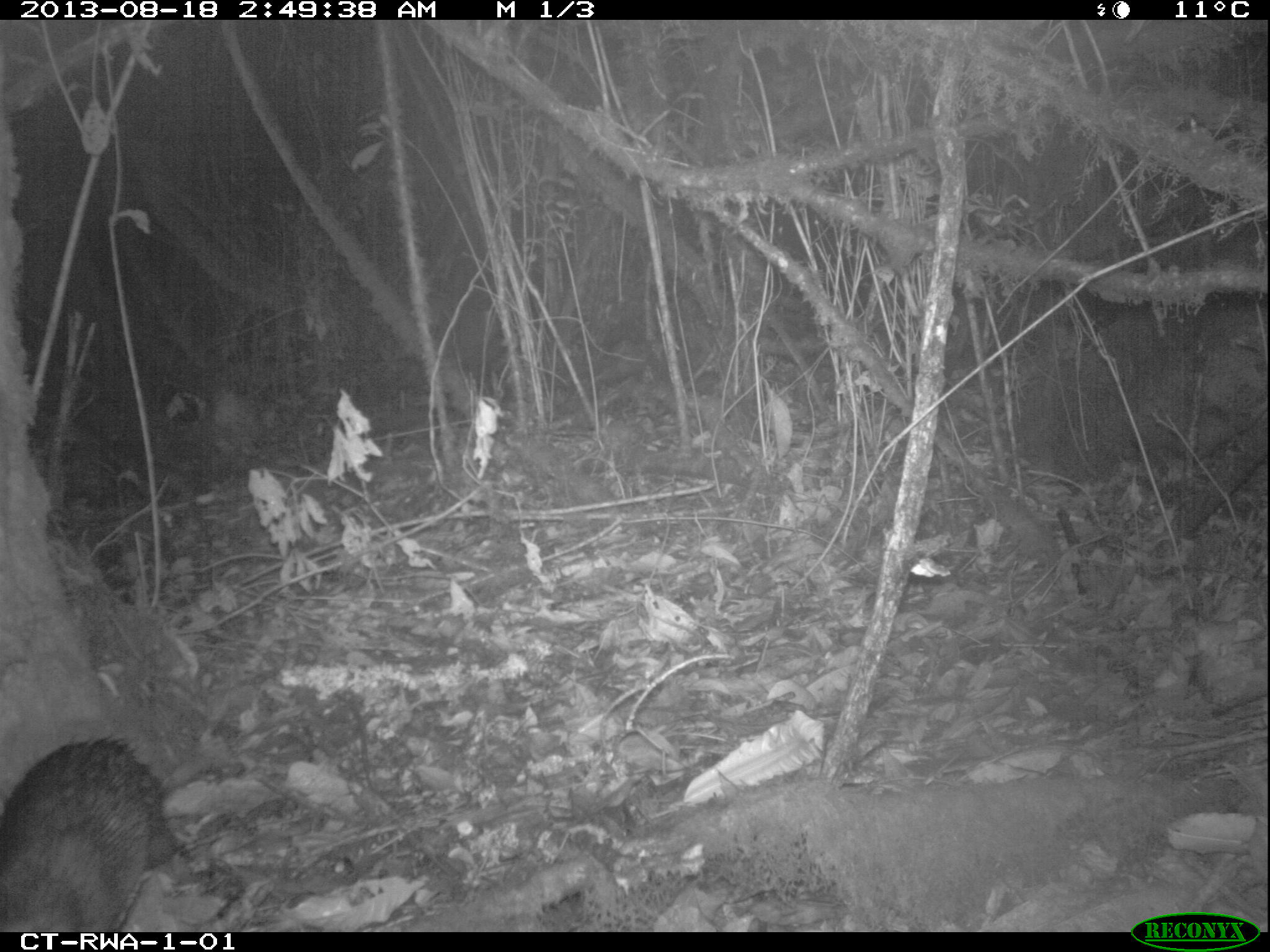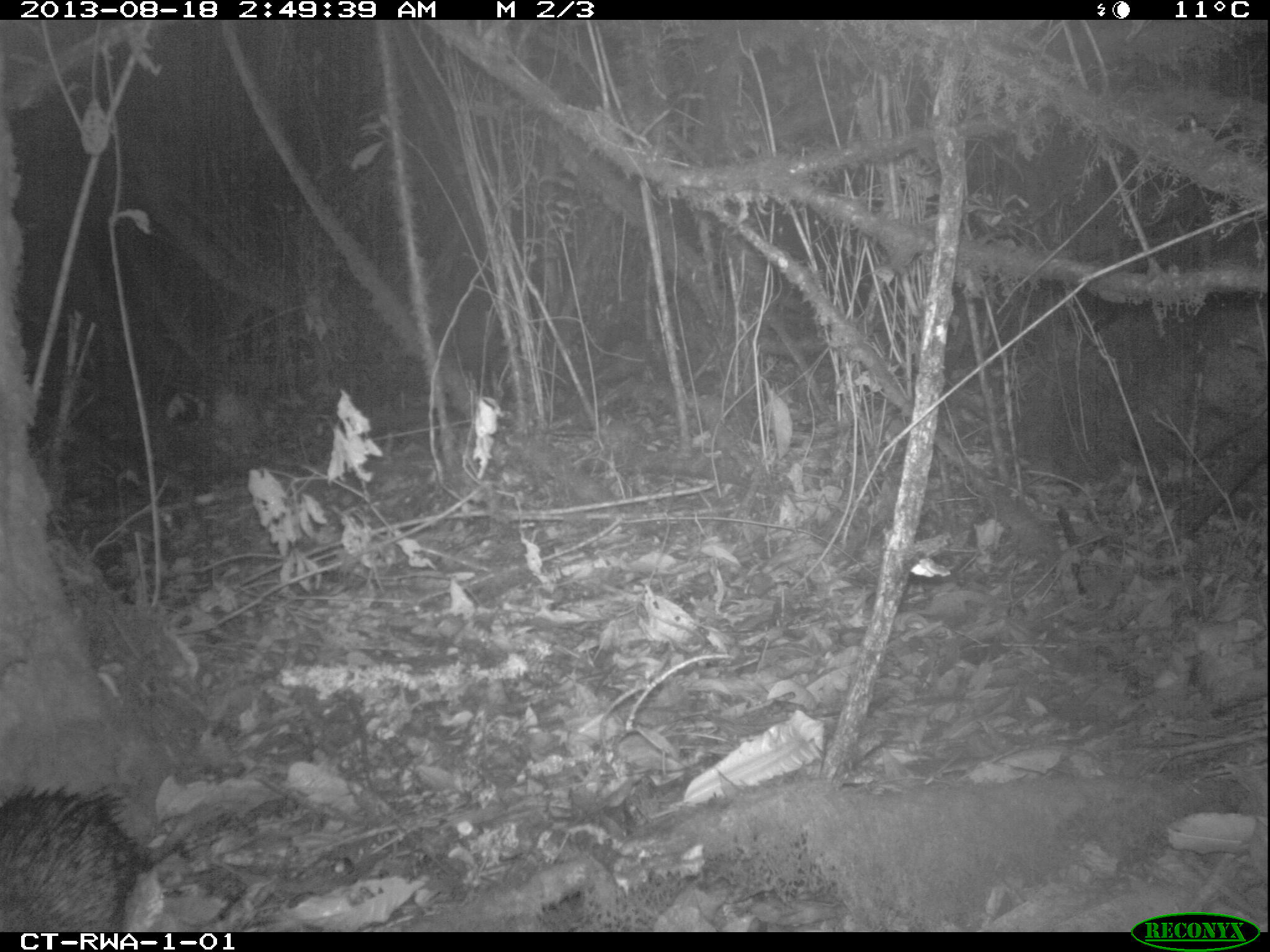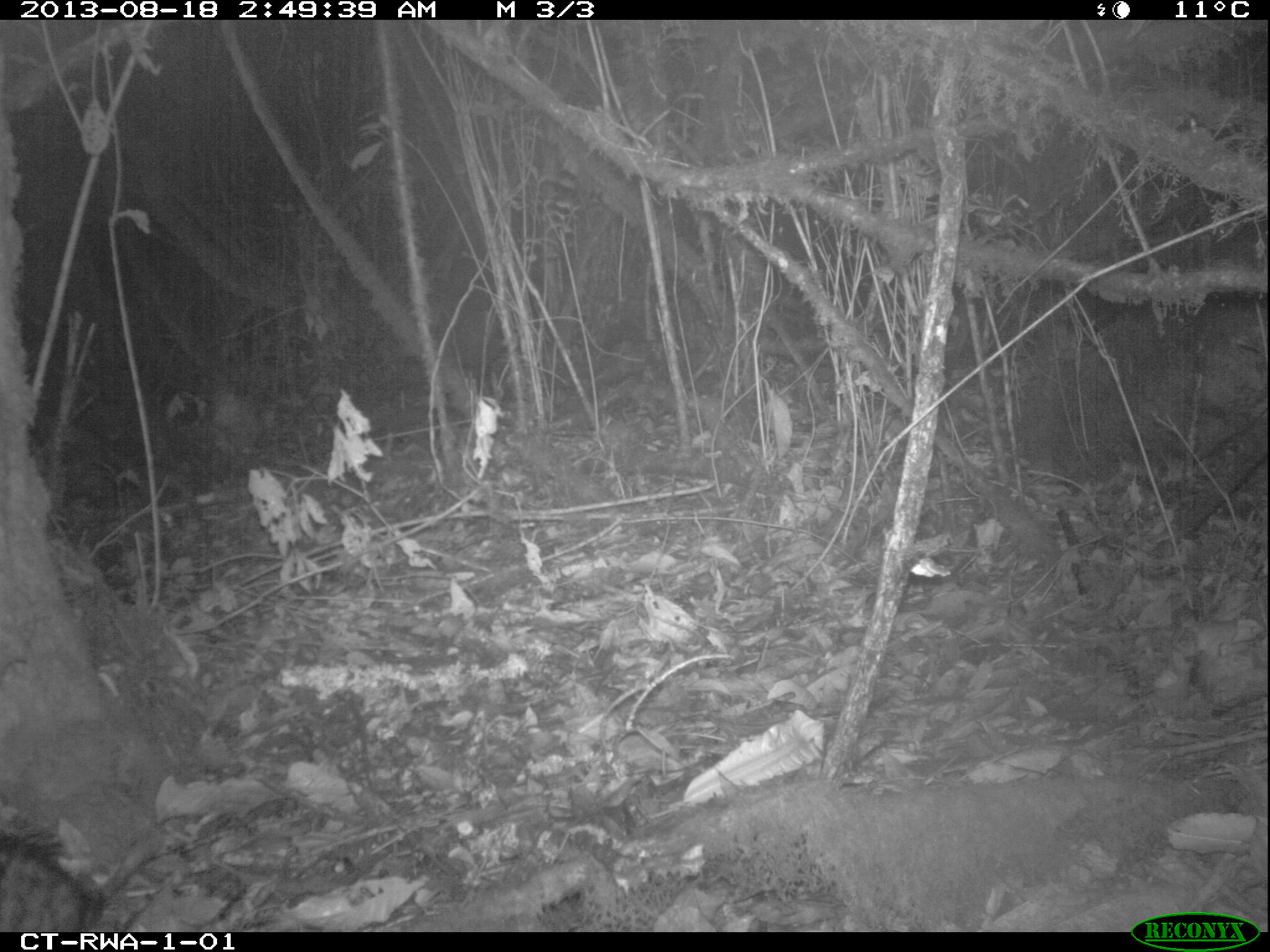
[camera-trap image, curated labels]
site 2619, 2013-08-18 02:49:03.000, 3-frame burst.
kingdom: Animalia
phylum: Chordata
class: Mammalia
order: Rodentia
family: Hystricidae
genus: Atherurus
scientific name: Atherurus africanus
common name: african brush-tailed porcupine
Atherurus africanus (african brush-tailed porcupine), count 1.